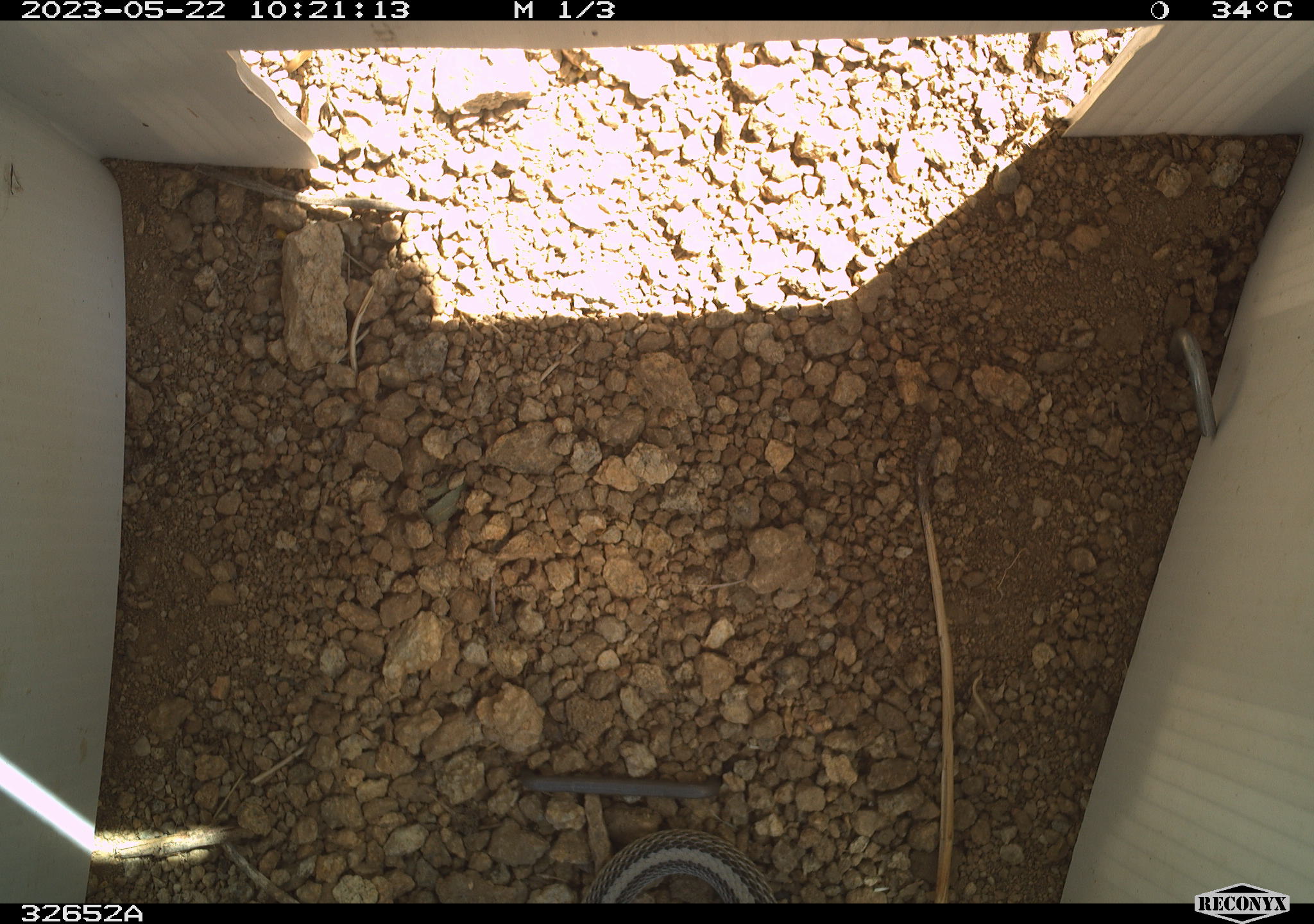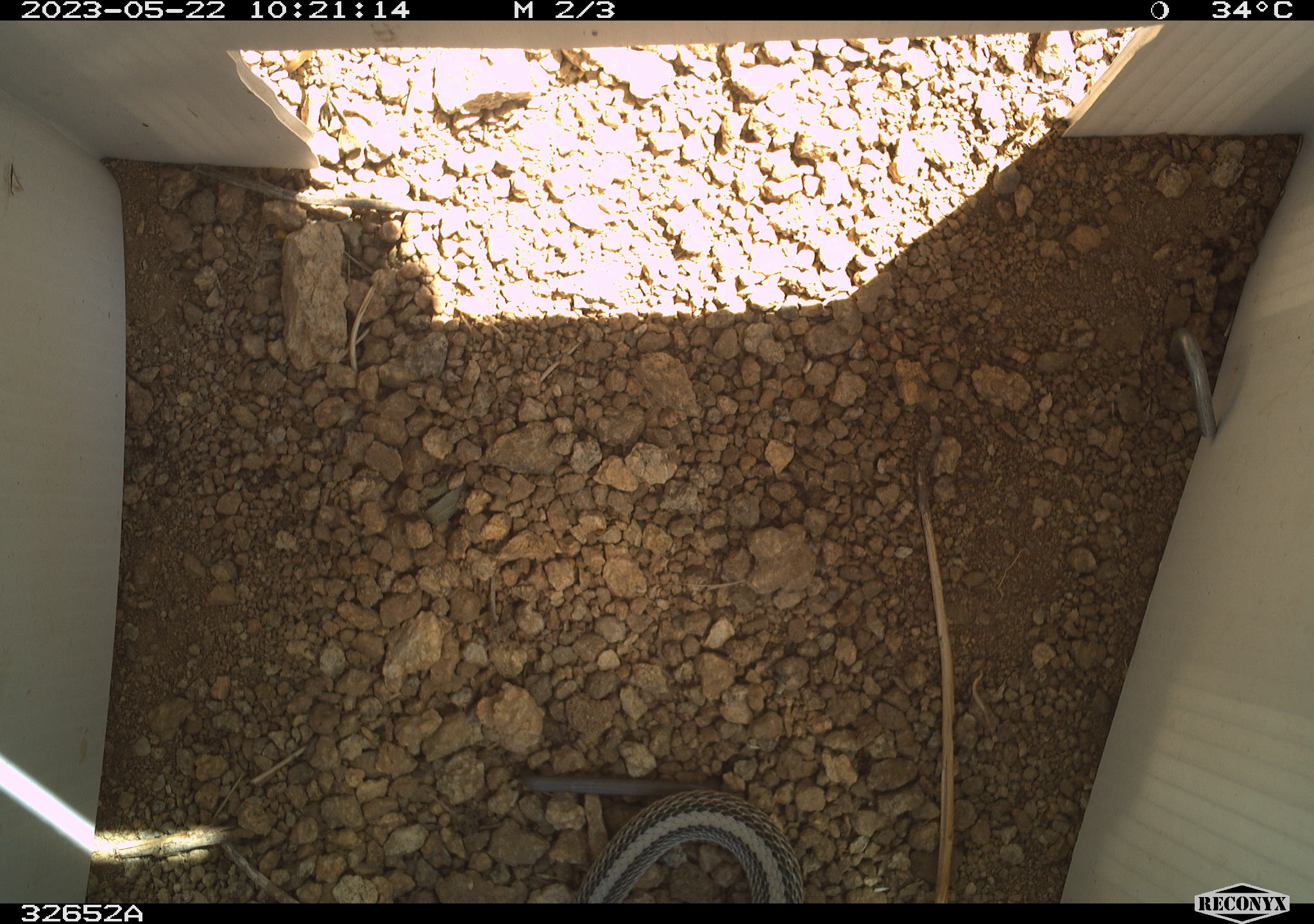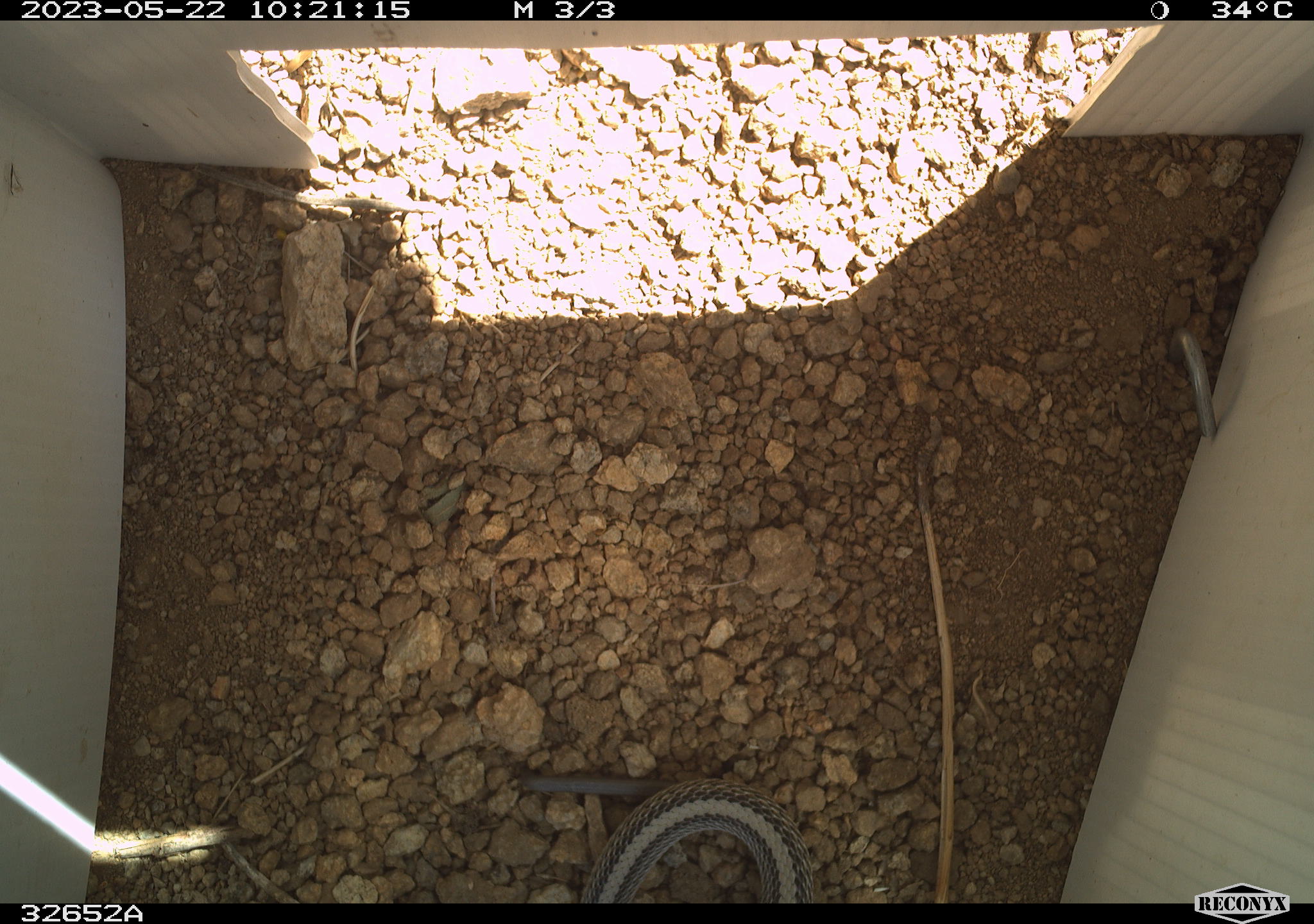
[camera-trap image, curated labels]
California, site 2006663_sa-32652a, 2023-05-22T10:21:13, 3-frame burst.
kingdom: Animalia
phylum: Chordata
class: Reptilia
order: Squamata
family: Colubridae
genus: Salvadora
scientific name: Salvadora hexalepis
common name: western patch-nosed snake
Western patch-nosed snake (Salvadora hexalepis).